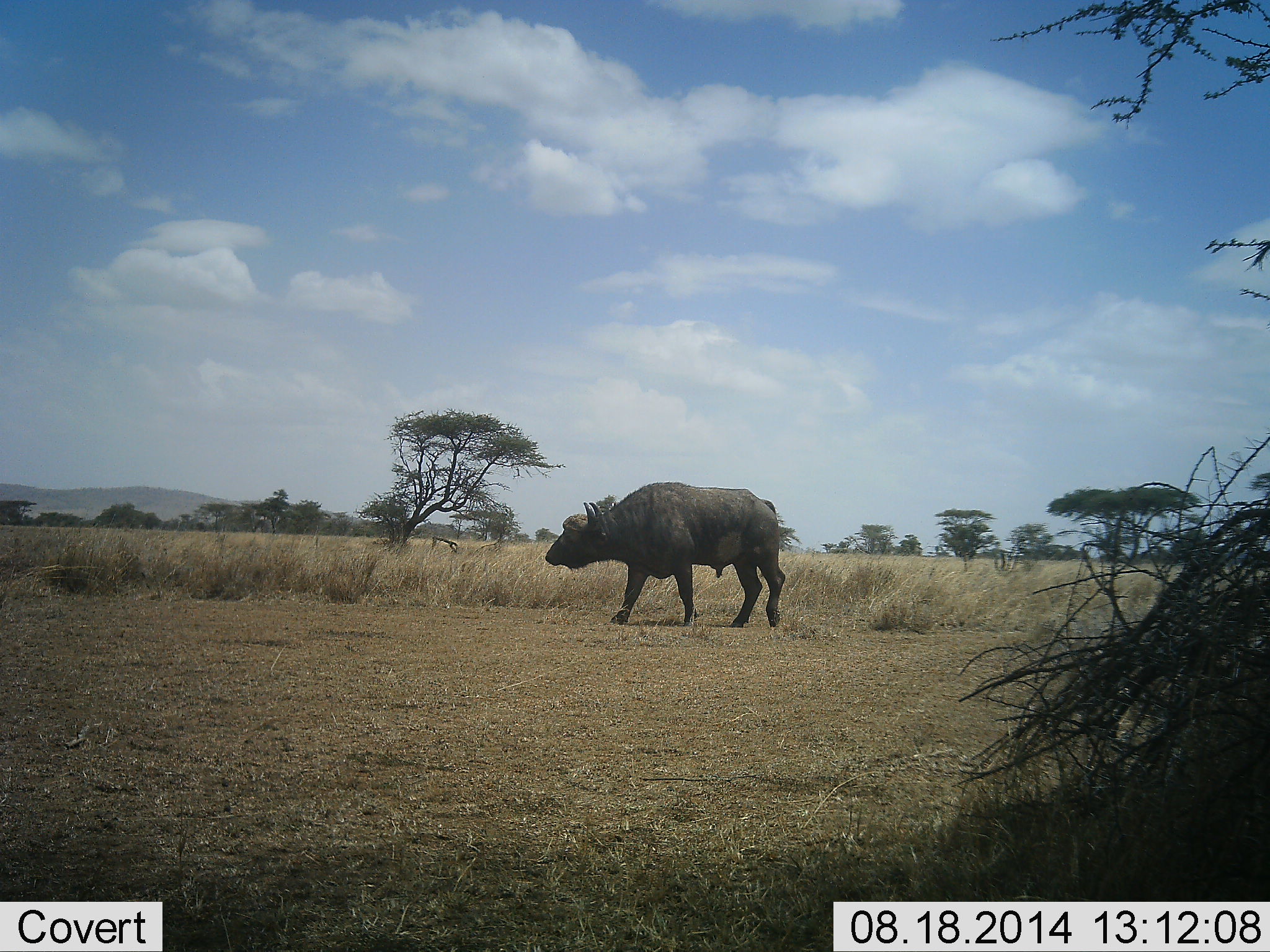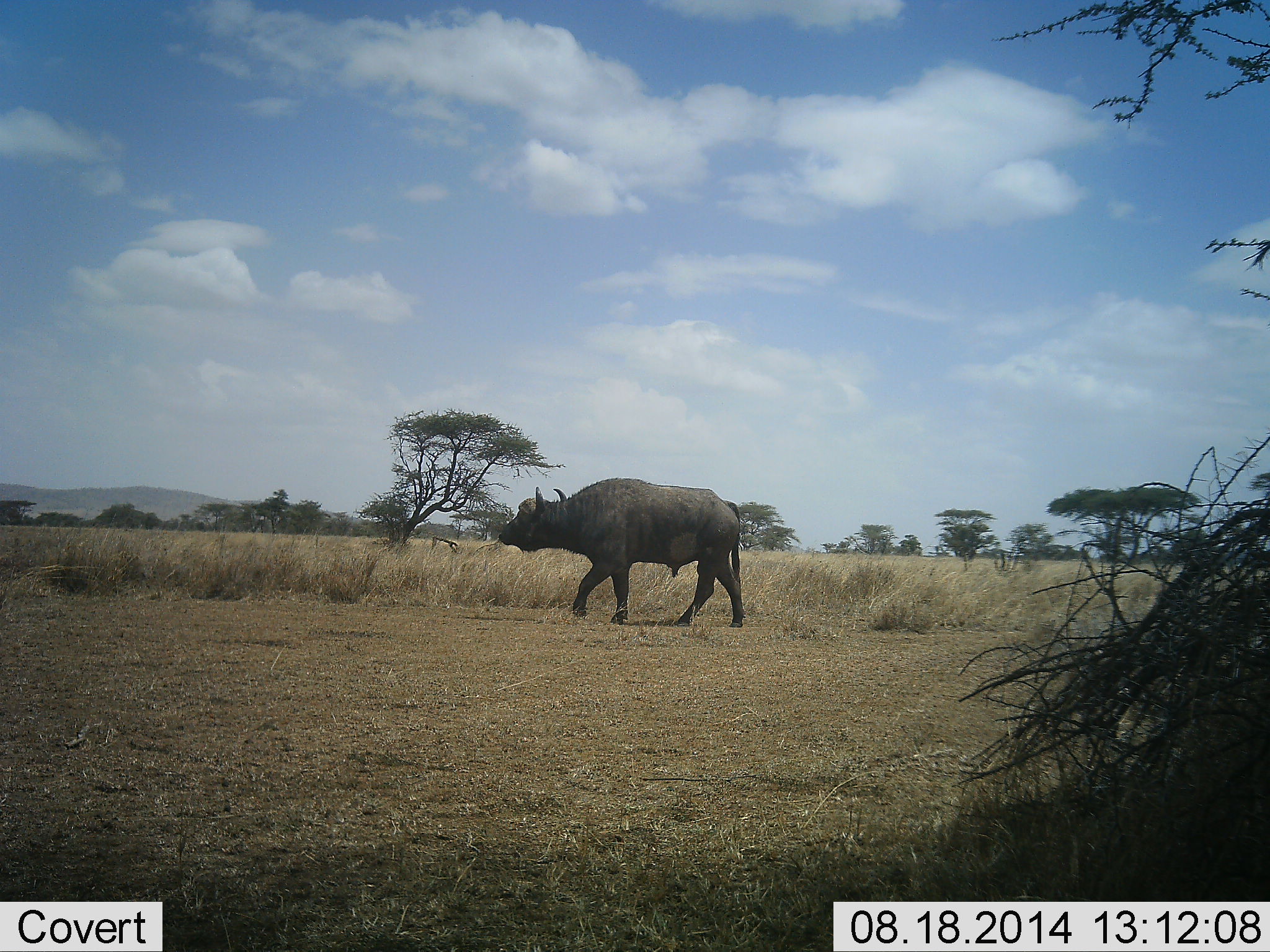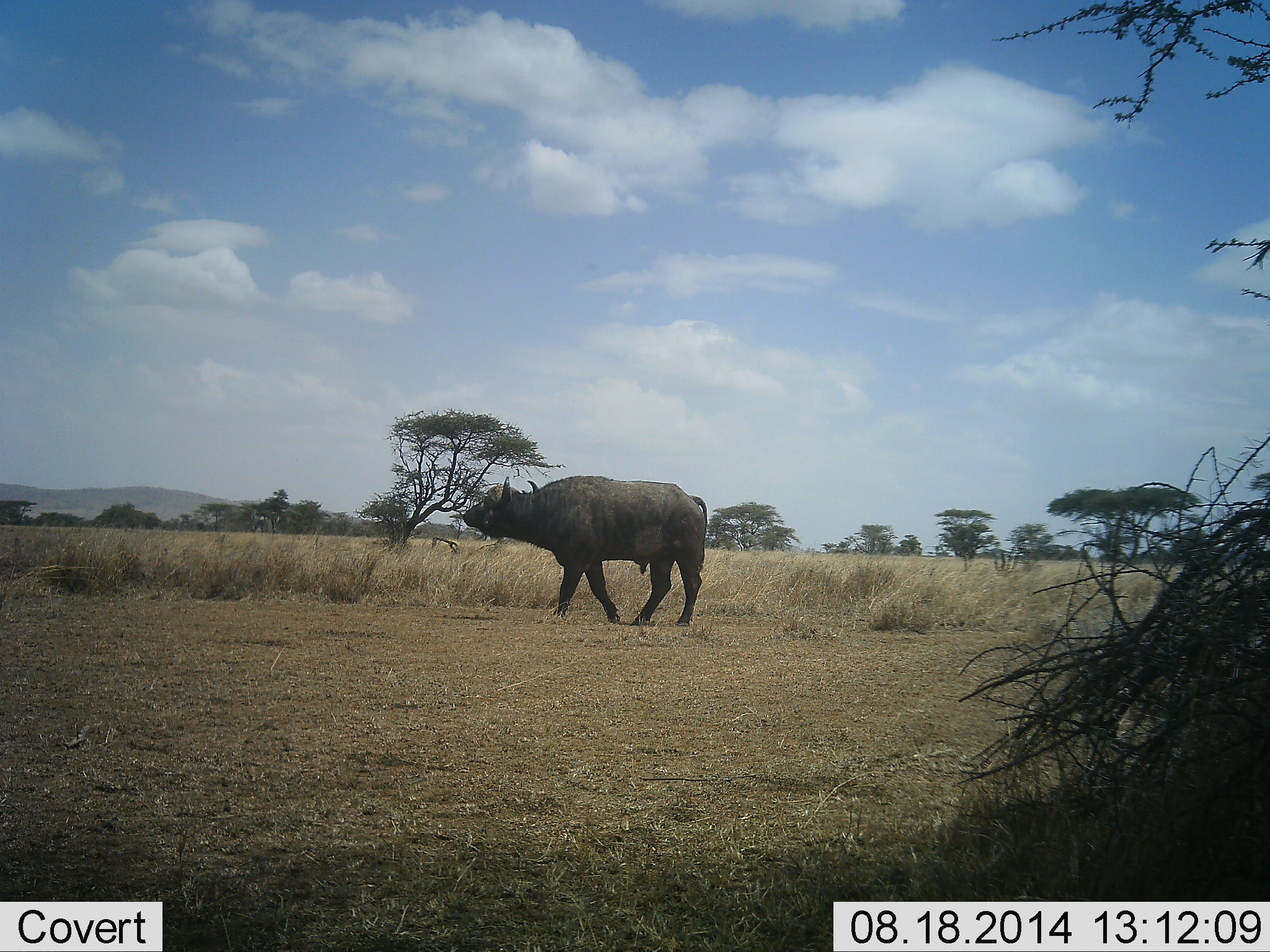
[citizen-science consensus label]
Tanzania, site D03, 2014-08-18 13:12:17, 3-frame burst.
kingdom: Animalia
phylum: Chordata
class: Mammalia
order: Artiodactyla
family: Bovidae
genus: Syncerus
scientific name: Syncerus caffer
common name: cape buffalo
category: buffalo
Buffalo (cape buffalo) (Syncerus caffer), count 1. Behavior (volunteer vote fractions): standing 0%, resting 0%, moving 100%, interacting 0%. Young present (vote fraction): 0%. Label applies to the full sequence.